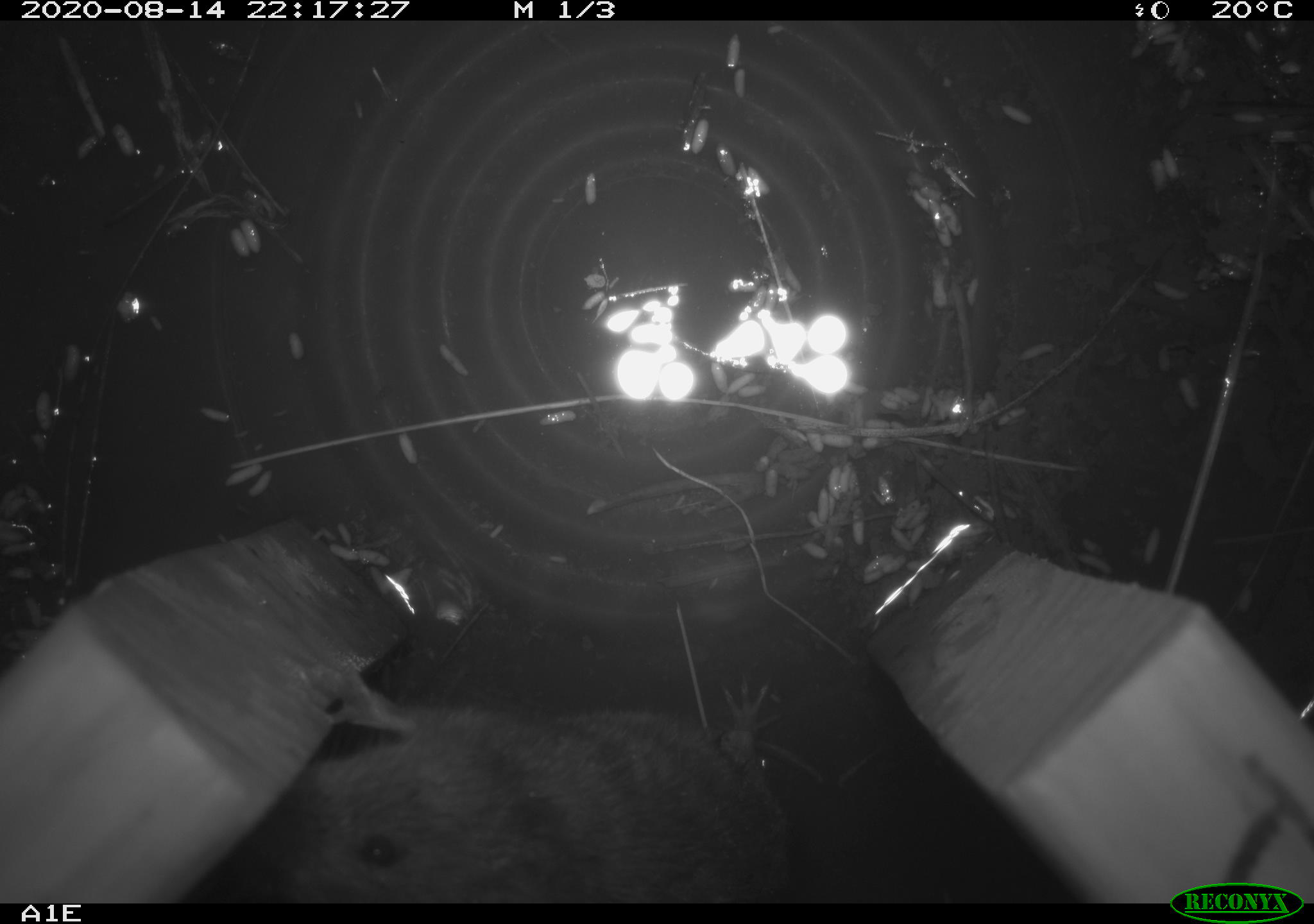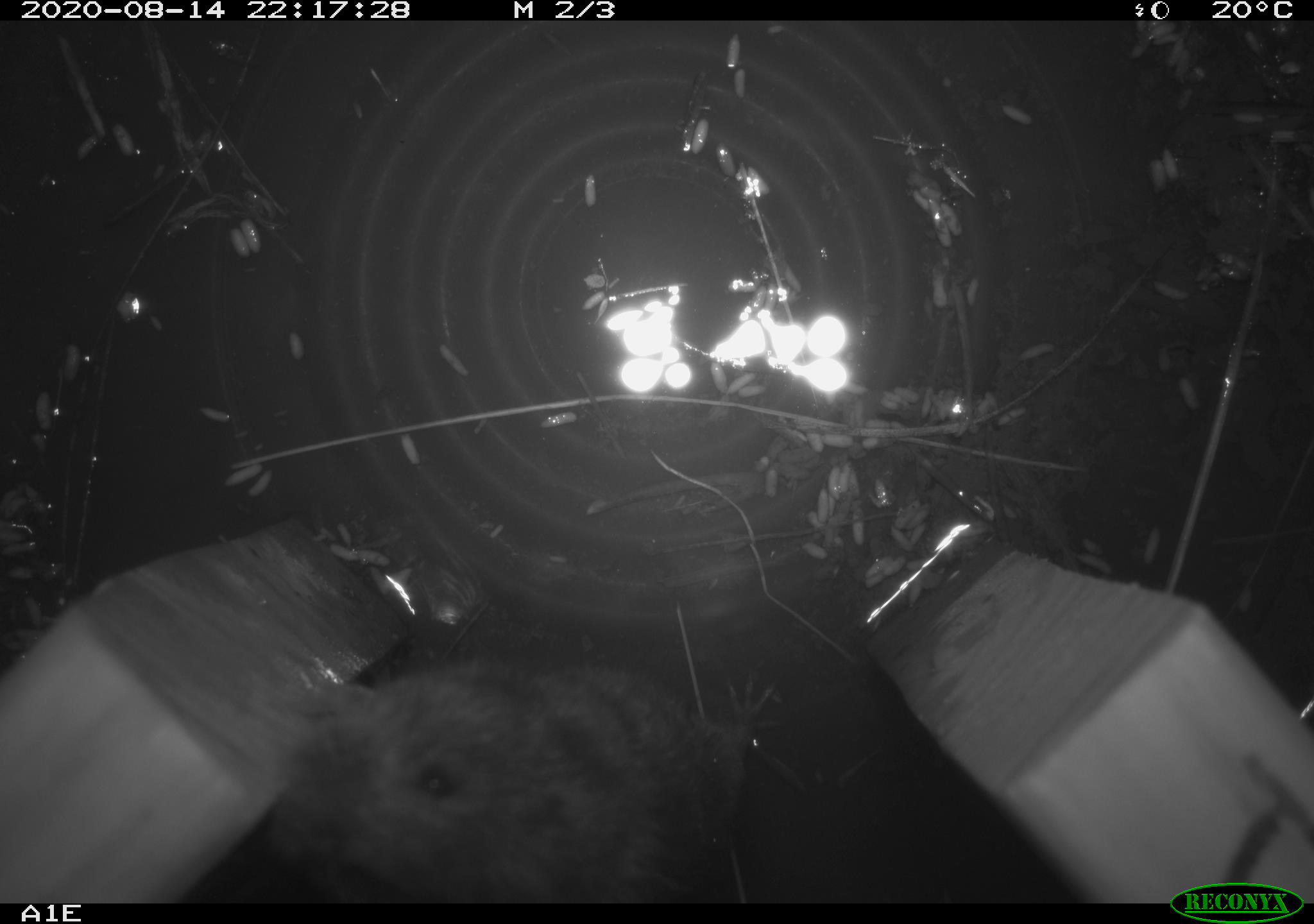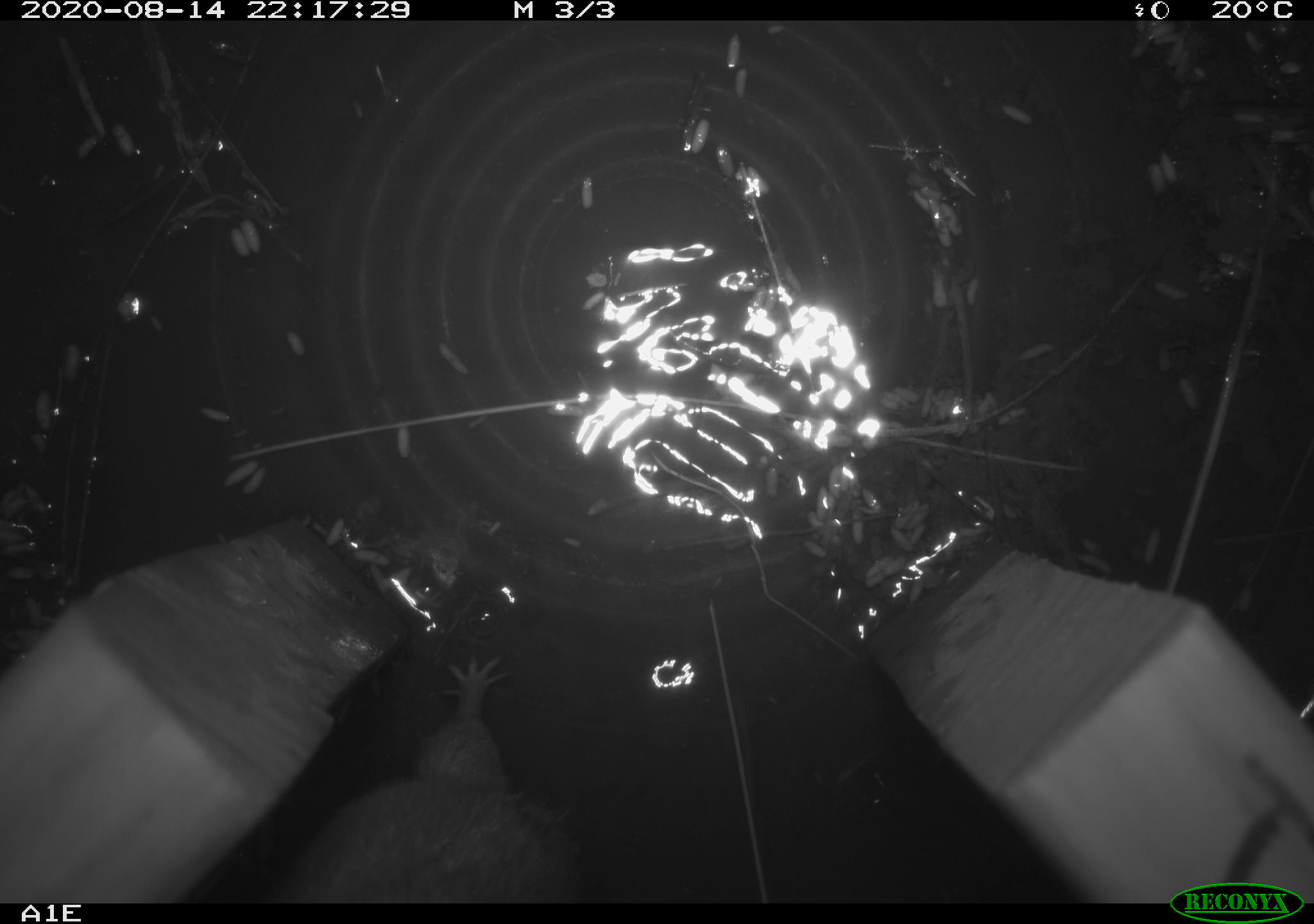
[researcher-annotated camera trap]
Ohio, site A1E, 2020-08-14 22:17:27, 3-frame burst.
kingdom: Animalia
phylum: Chordata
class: Mammalia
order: Rodentia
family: Cricetidae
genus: Microtus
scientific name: Microtus pennsylvanicus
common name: meadow vole